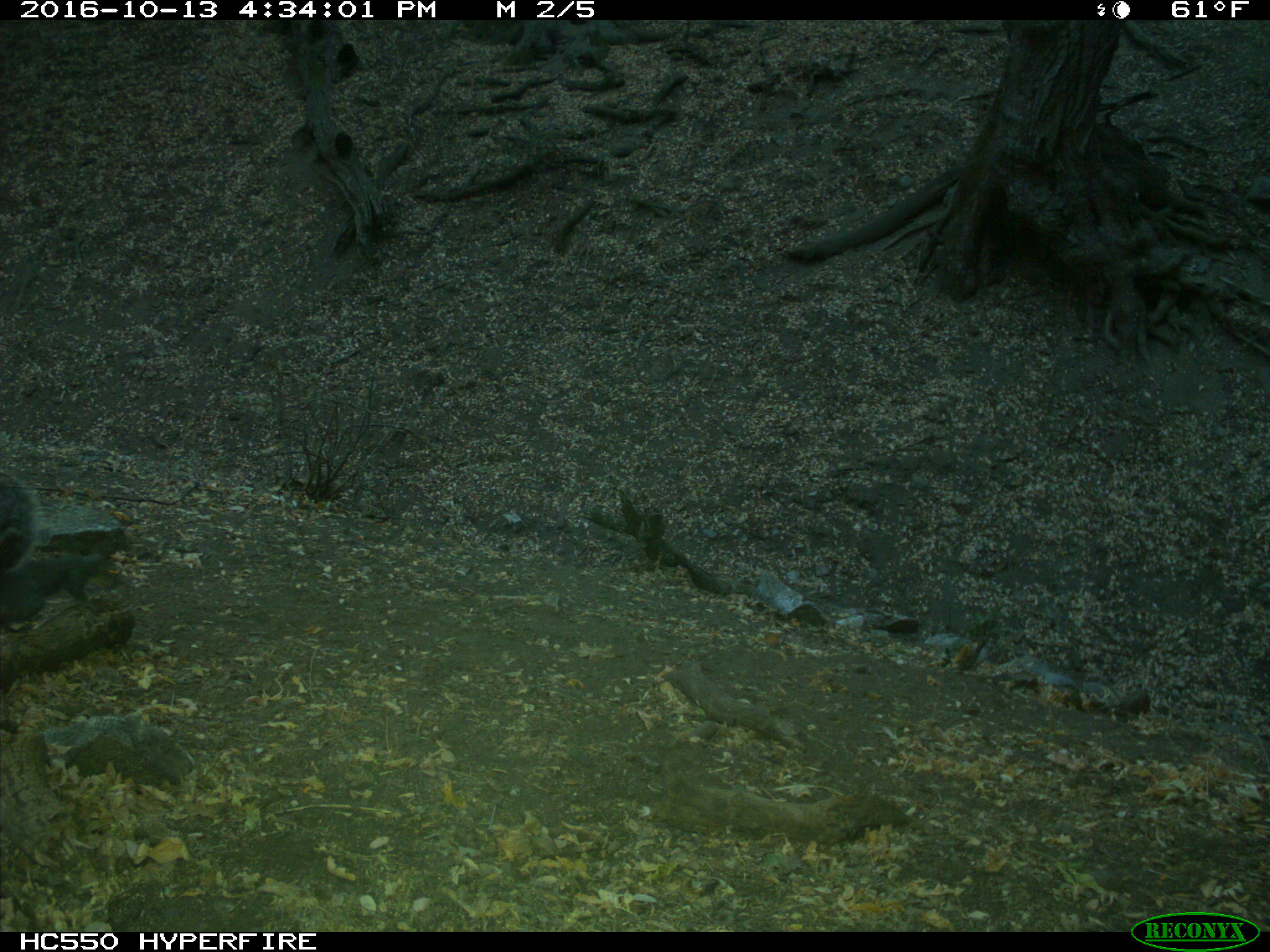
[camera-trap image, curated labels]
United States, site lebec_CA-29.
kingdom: Animalia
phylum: Chordata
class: Mammalia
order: Rodentia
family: Sciuridae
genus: Sciurus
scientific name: Sciurus carolinensis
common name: eastern gray squirrel